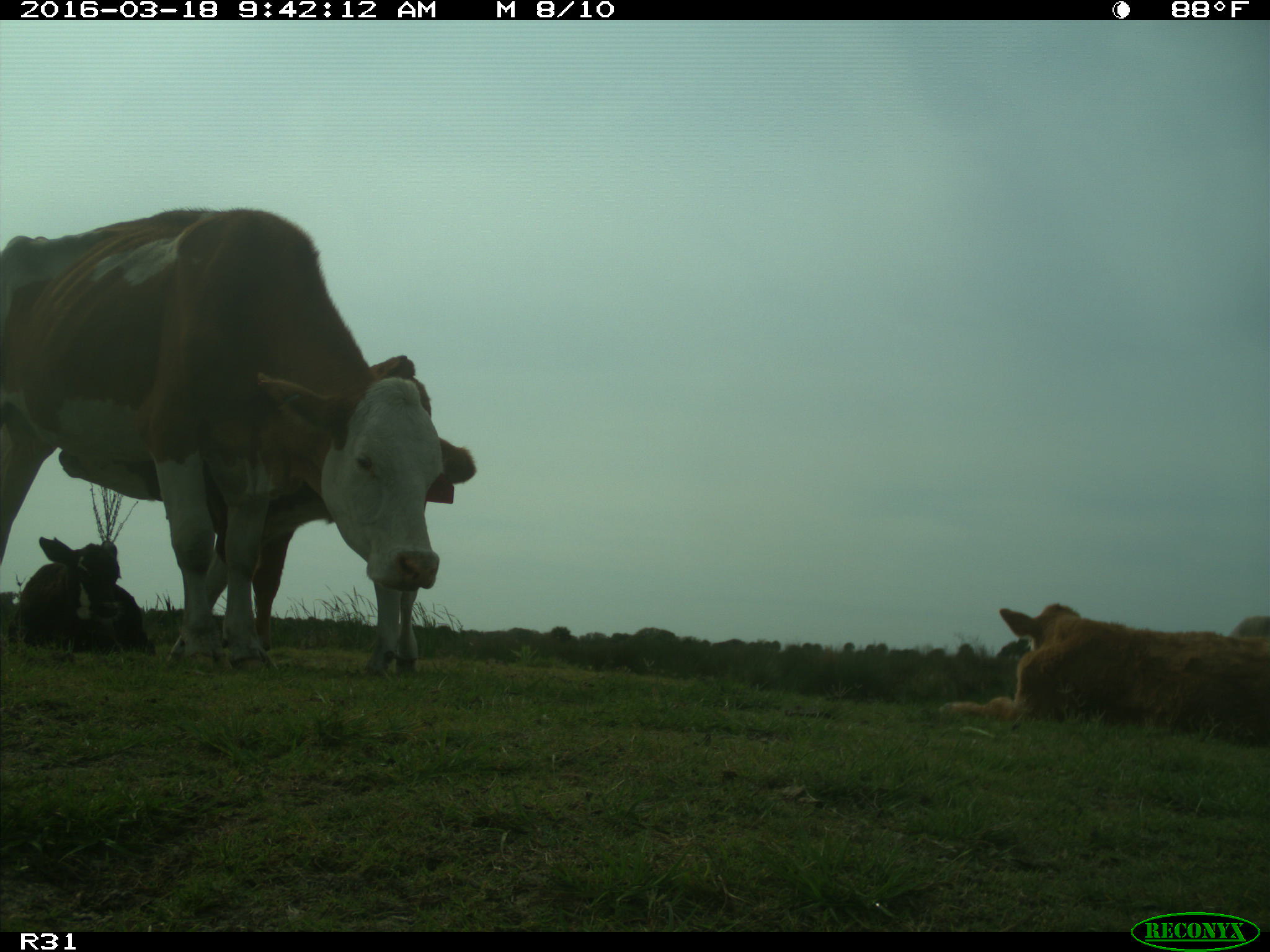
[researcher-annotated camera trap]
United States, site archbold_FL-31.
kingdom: Animalia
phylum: Chordata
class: Mammalia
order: Artiodactyla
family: Bovidae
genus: Bos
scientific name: Bos taurus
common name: domestic cow